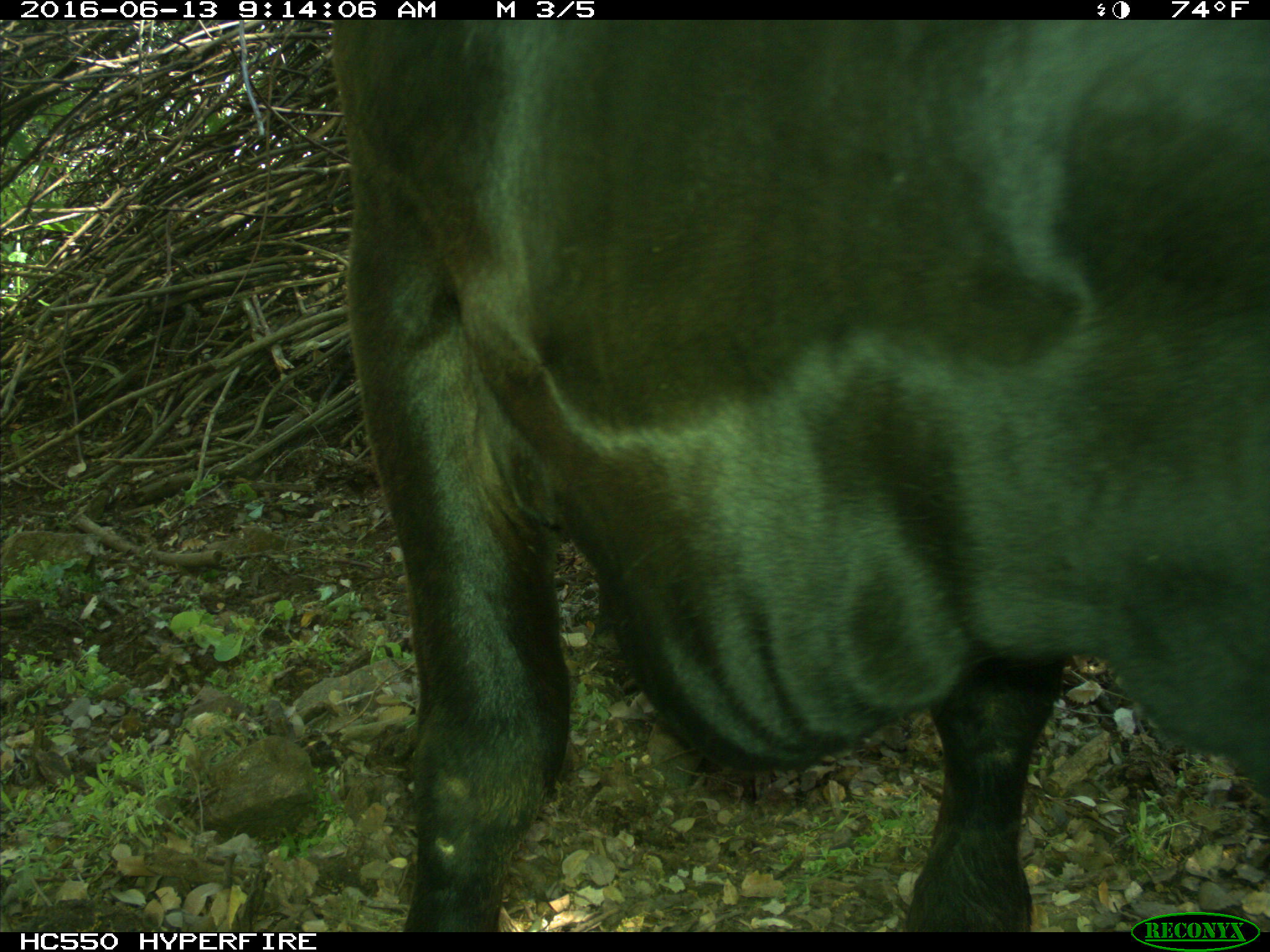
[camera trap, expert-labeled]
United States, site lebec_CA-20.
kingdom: Animalia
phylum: Chordata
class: Mammalia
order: Artiodactyla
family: Bovidae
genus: Bos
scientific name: Bos taurus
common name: domestic cow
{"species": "Bos taurus (domestic cow)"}